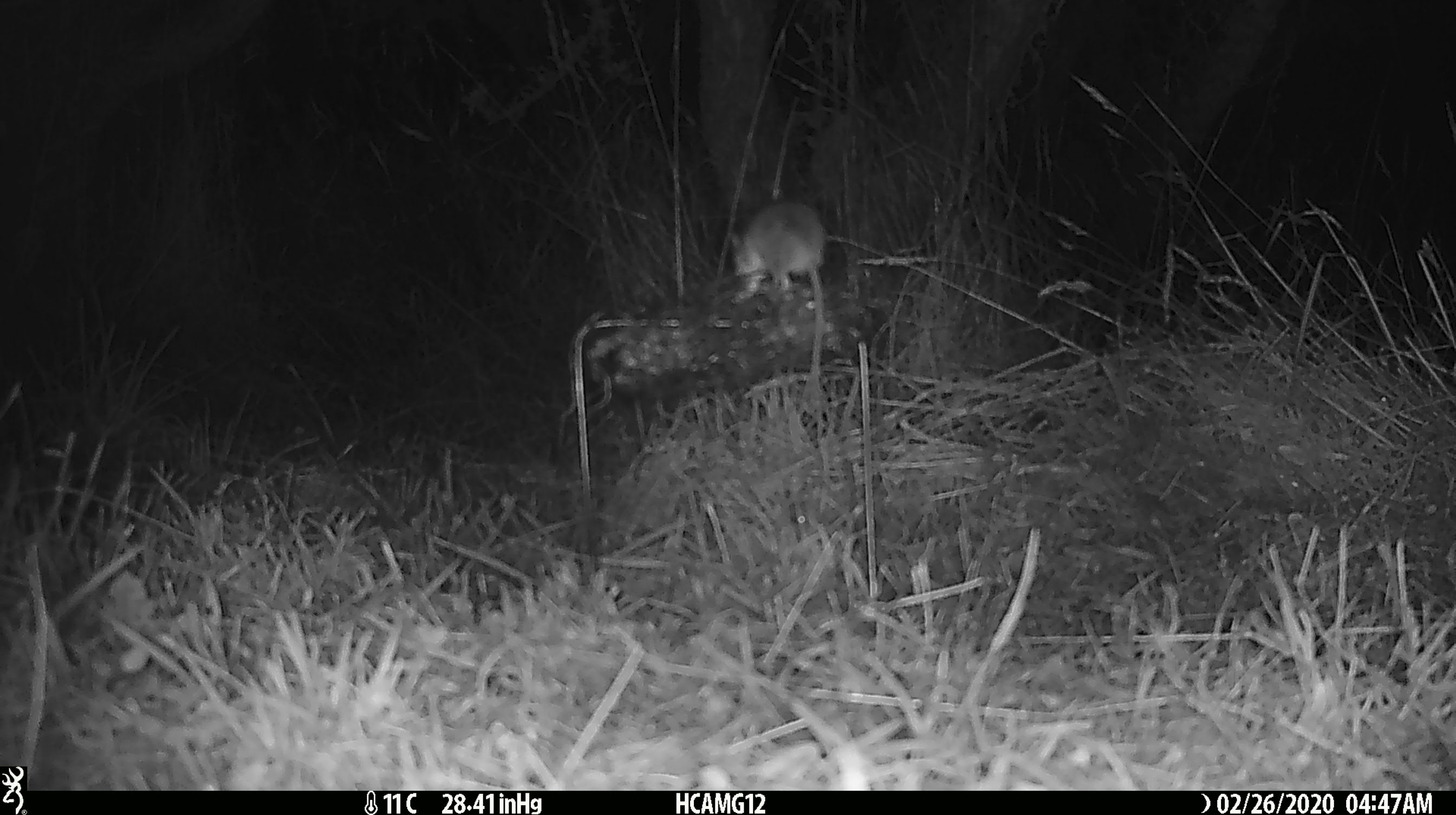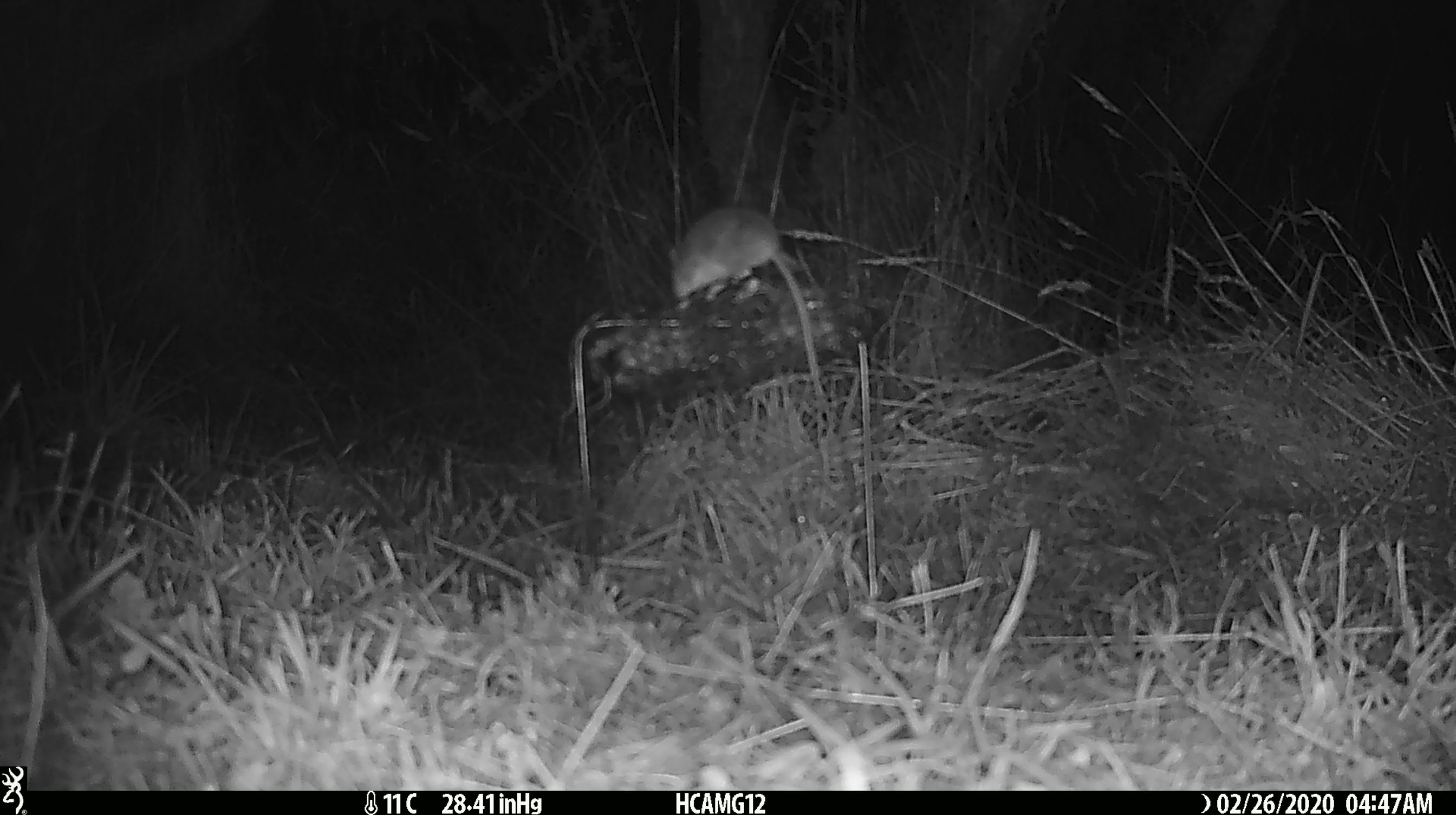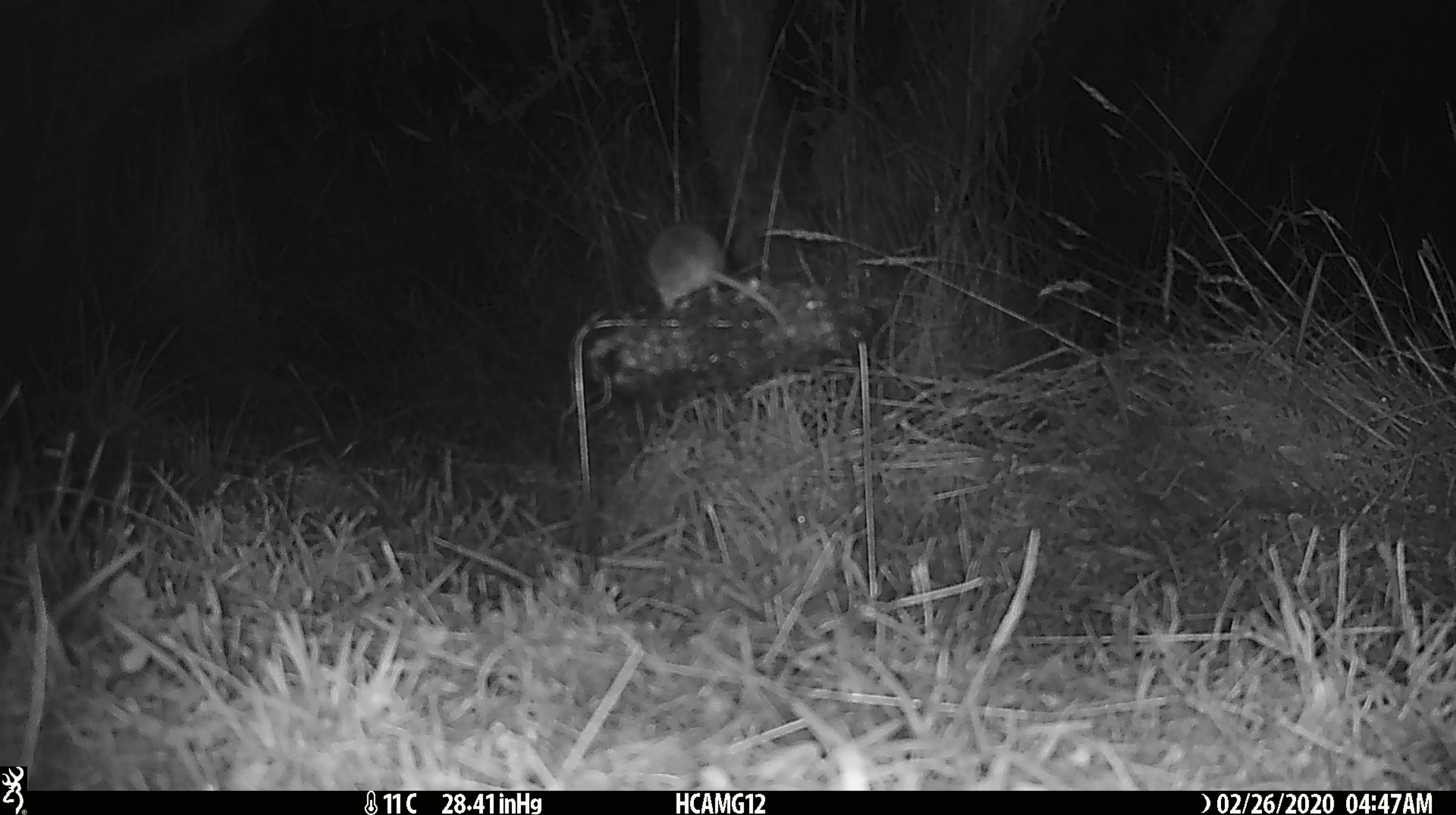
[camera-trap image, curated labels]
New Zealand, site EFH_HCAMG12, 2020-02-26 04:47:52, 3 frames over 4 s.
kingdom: Animalia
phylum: Chordata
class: Mammalia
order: Rodentia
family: Muridae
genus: Mus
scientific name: Mus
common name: mouse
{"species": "mouse (Mus)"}